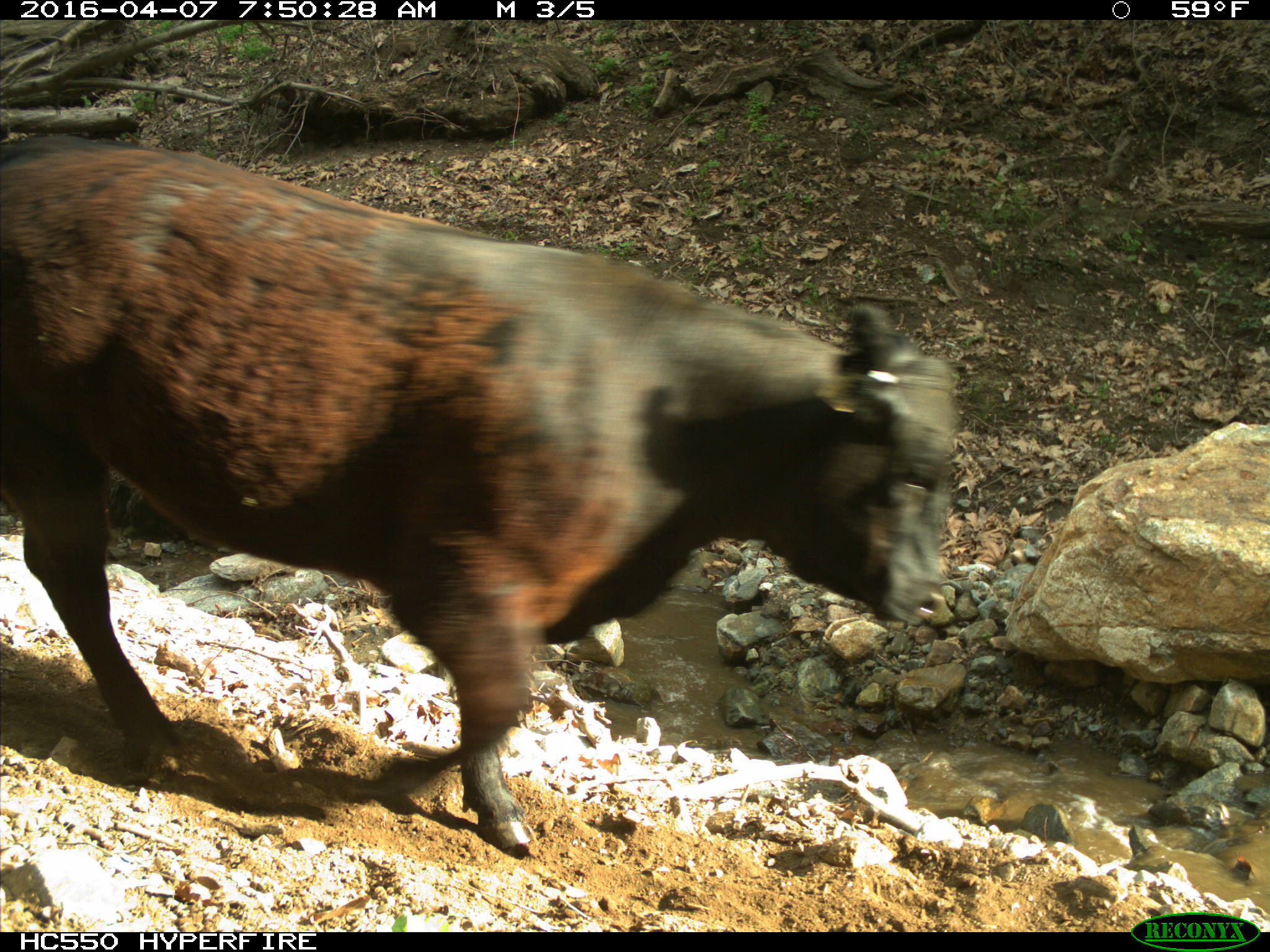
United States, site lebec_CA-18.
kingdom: Animalia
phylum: Chordata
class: Mammalia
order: Artiodactyla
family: Bovidae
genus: Bos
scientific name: Bos taurus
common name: domestic cow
Bos taurus (domestic cow).